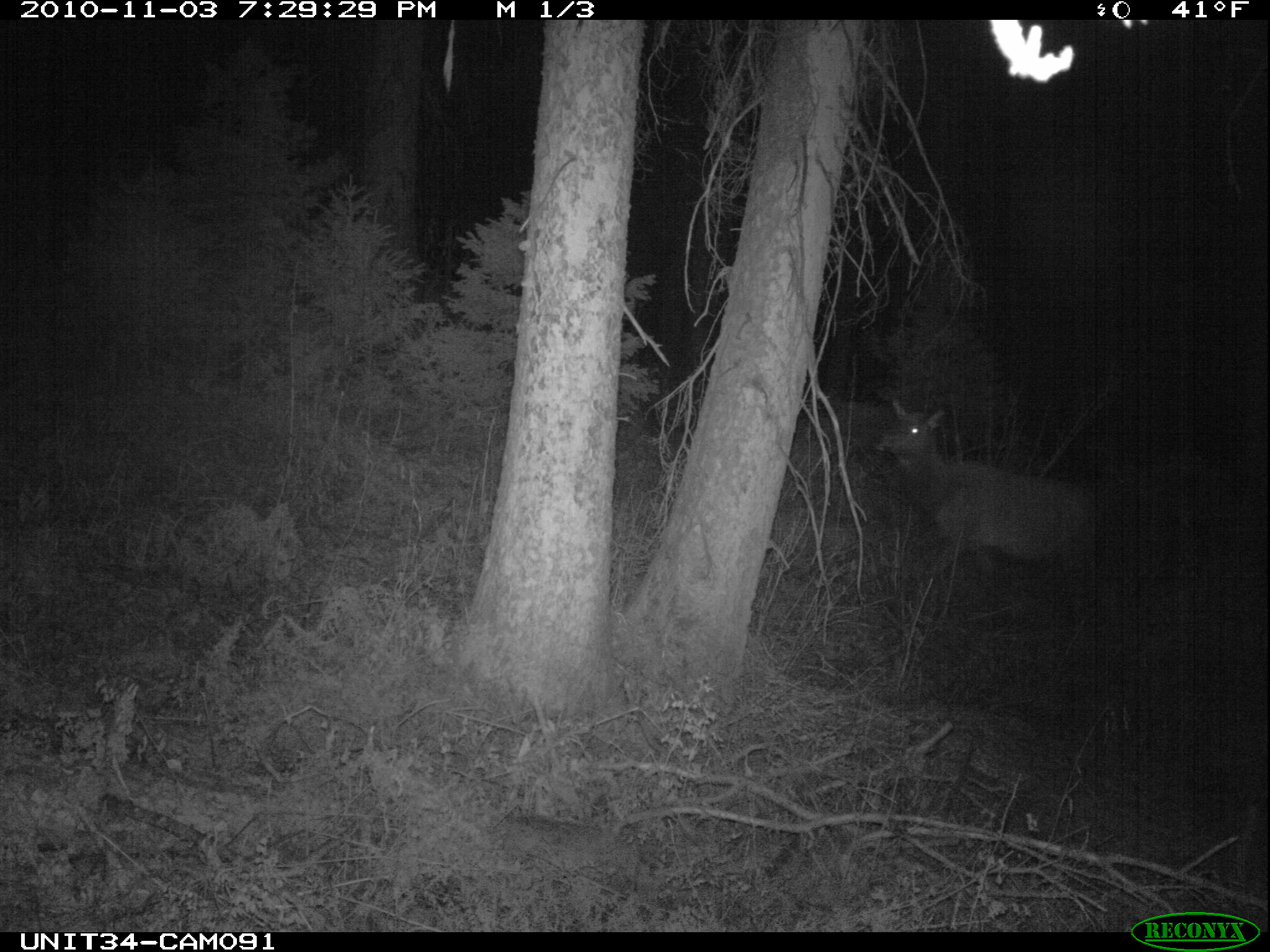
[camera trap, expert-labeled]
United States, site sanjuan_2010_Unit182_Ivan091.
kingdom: Animalia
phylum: Chordata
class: Mammalia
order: Artiodactyla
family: Cervidae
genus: Cervus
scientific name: Cervus elaphus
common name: red deer